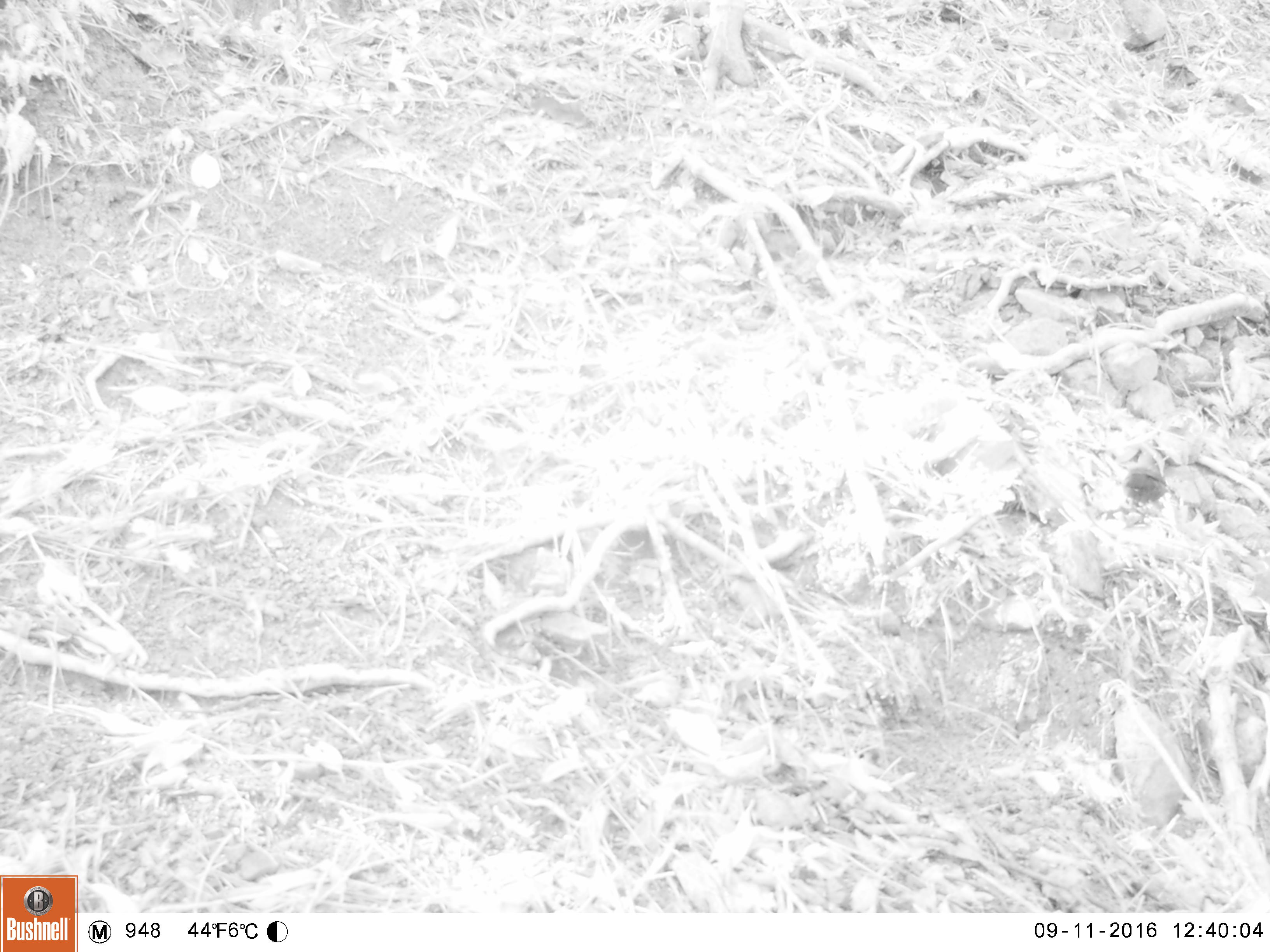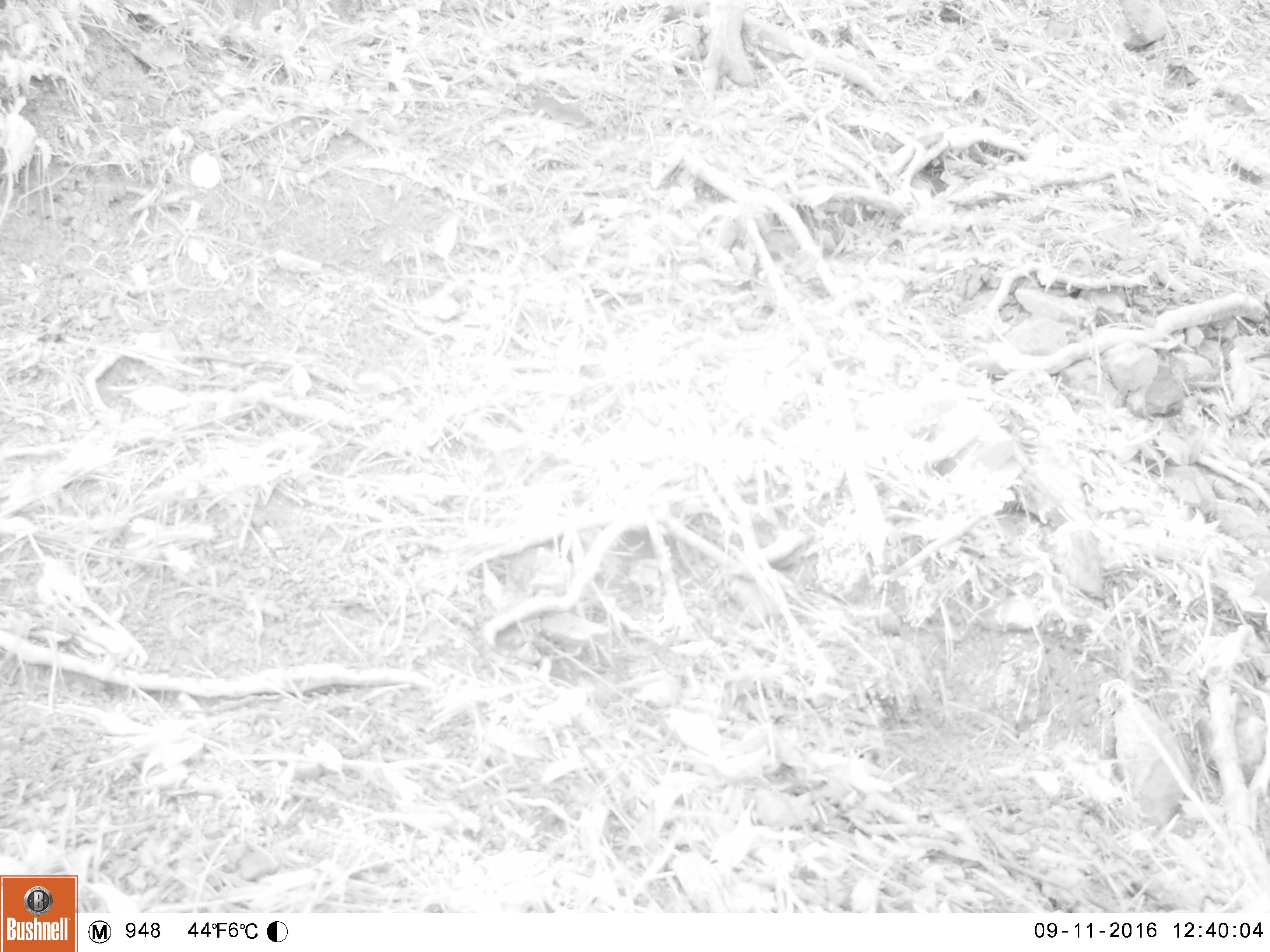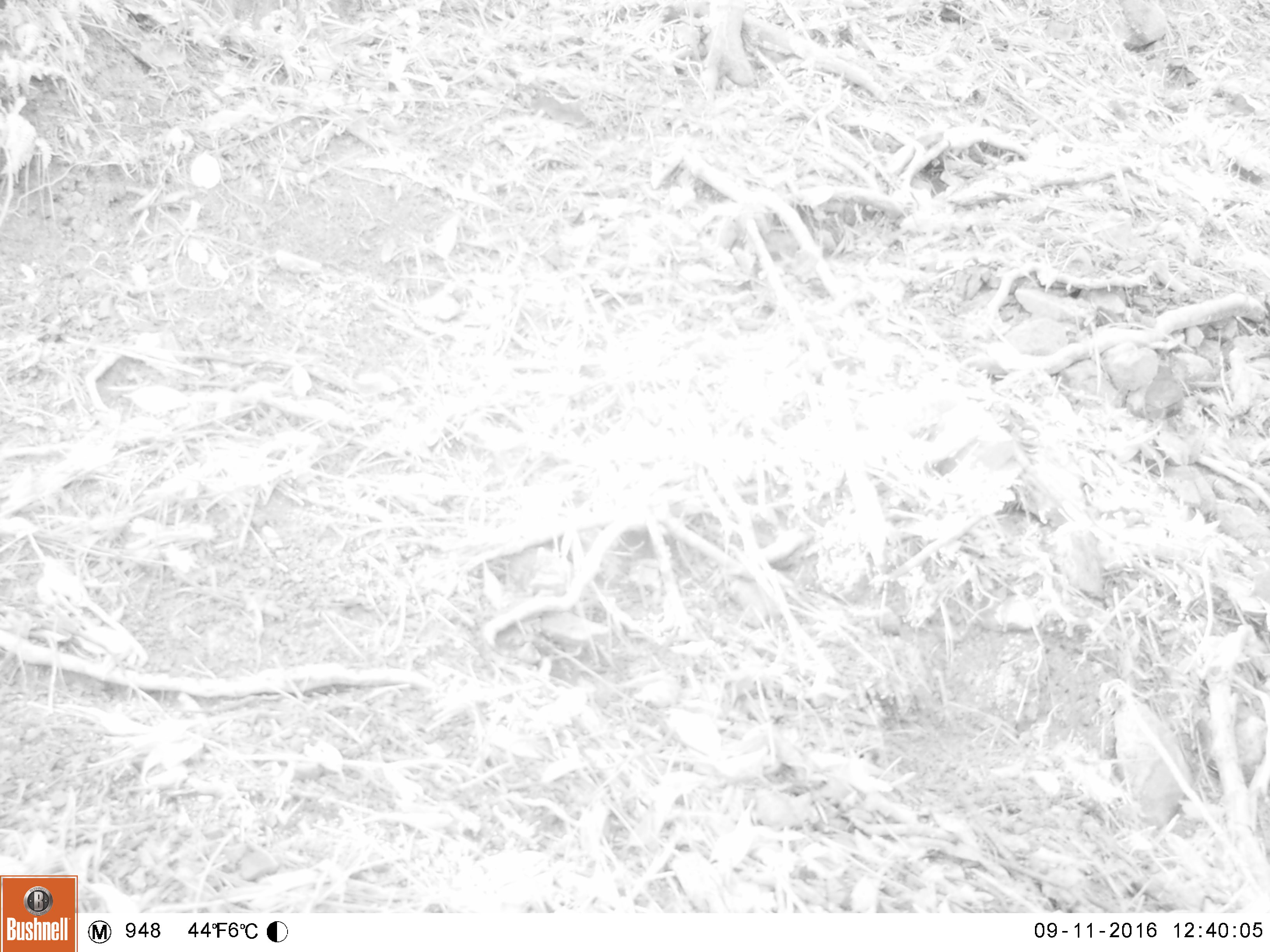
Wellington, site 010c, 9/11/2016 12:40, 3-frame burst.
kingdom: Animalia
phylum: Chordata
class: Aves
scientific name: Aves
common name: bird